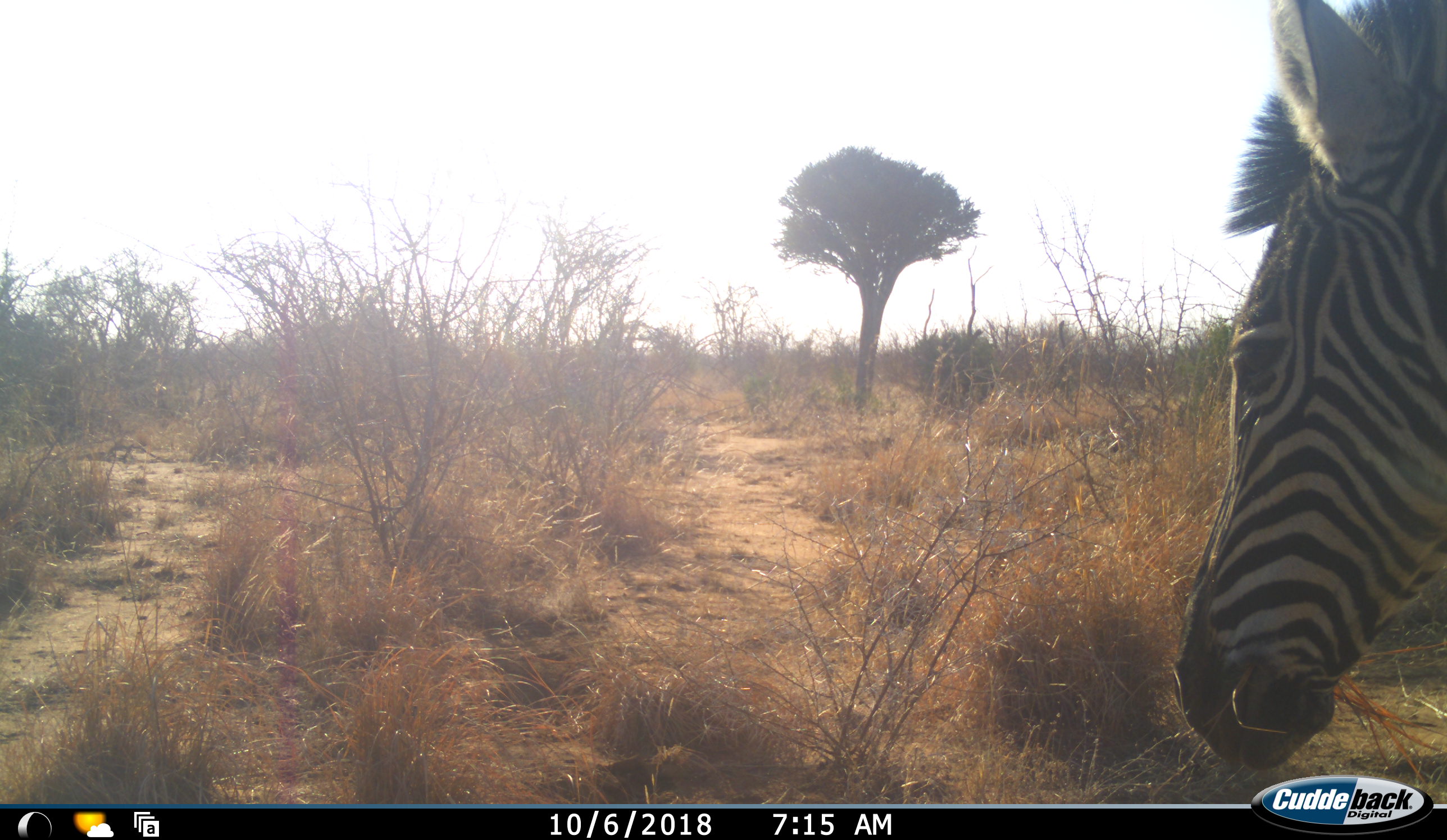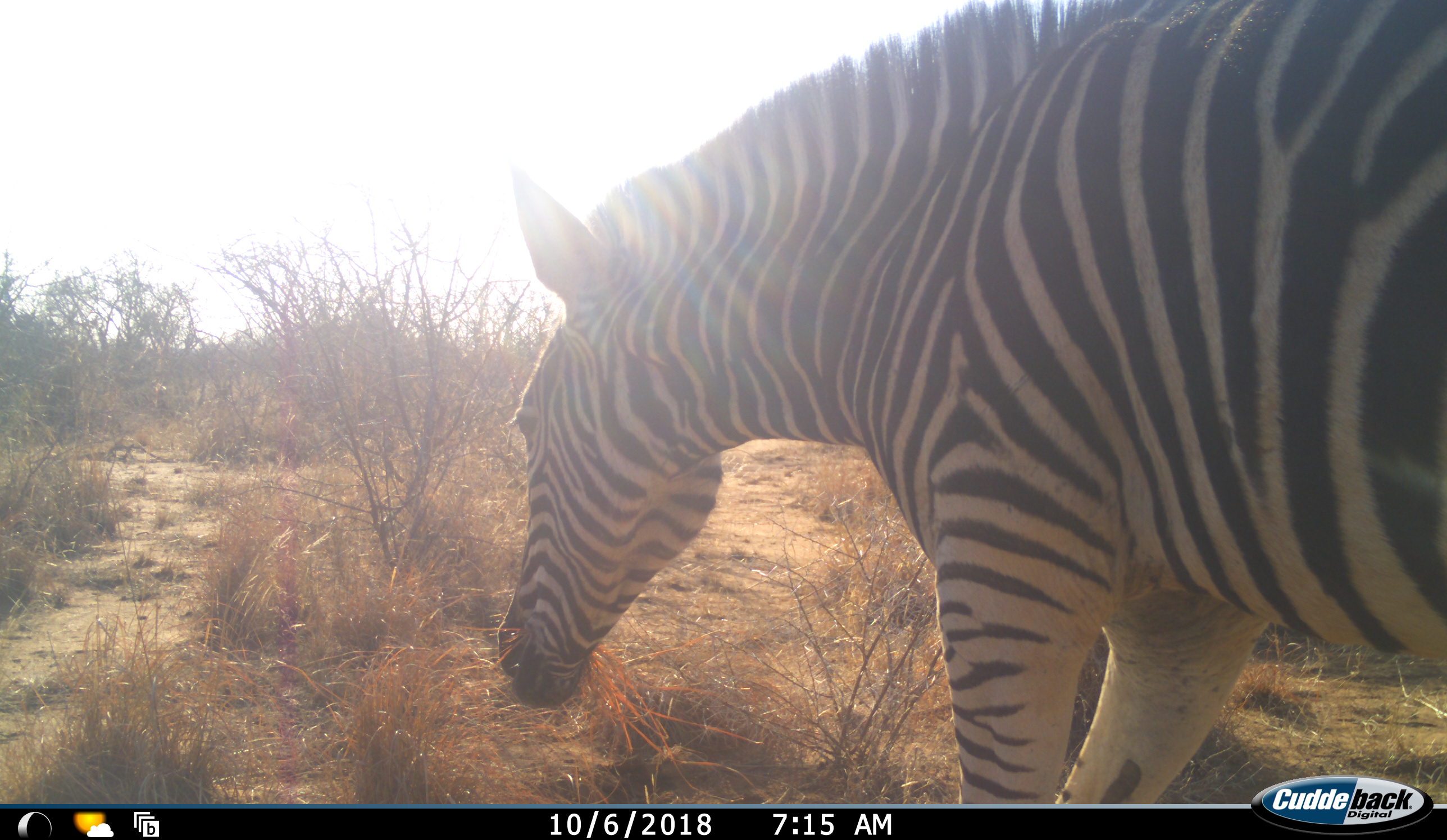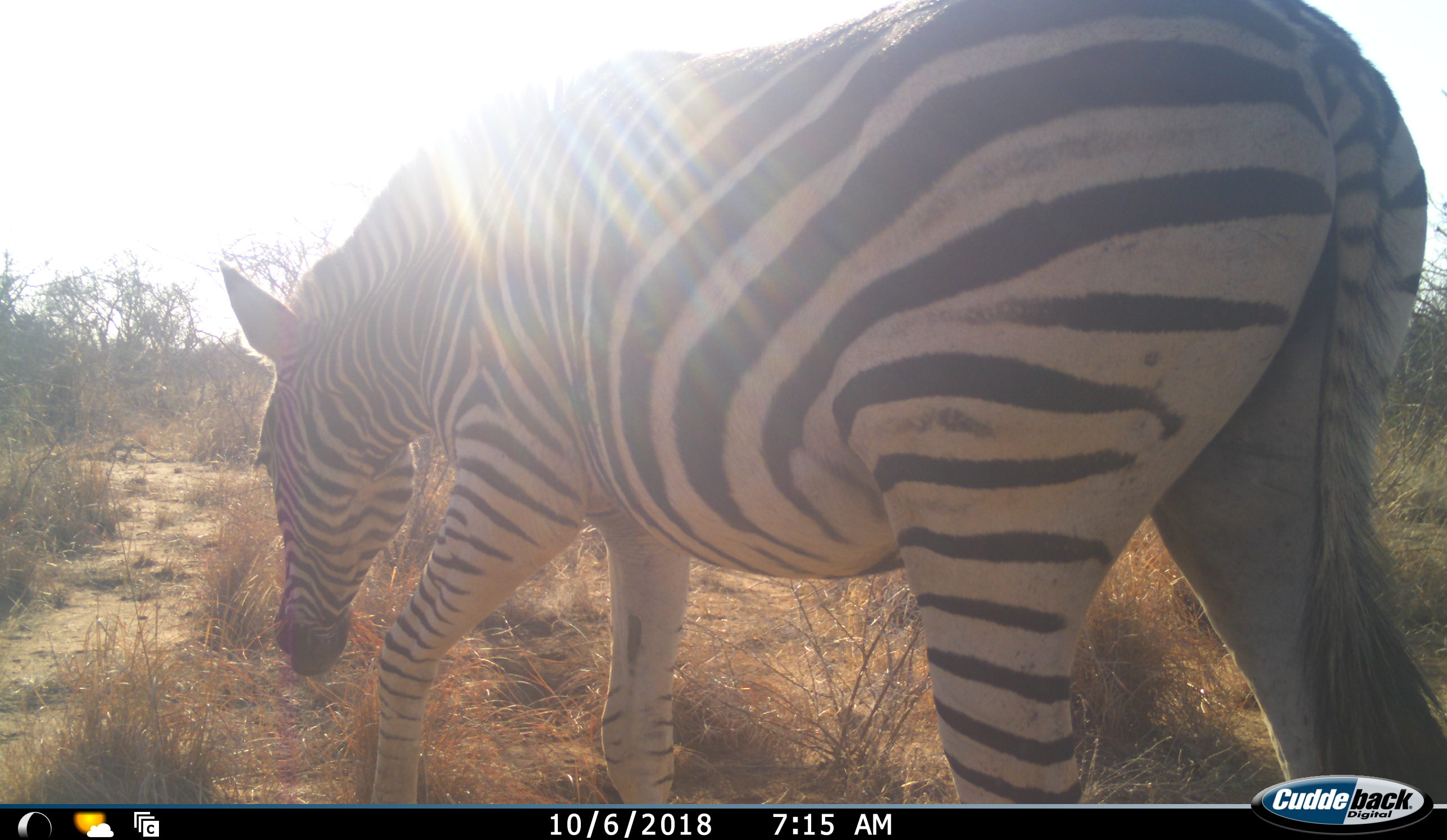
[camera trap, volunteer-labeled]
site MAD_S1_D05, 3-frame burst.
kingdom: Animalia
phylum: Chordata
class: Mammalia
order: Perissodactyla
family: Equidae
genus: Equus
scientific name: Equus quagga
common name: plains zebra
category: zebraplains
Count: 1.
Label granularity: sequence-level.